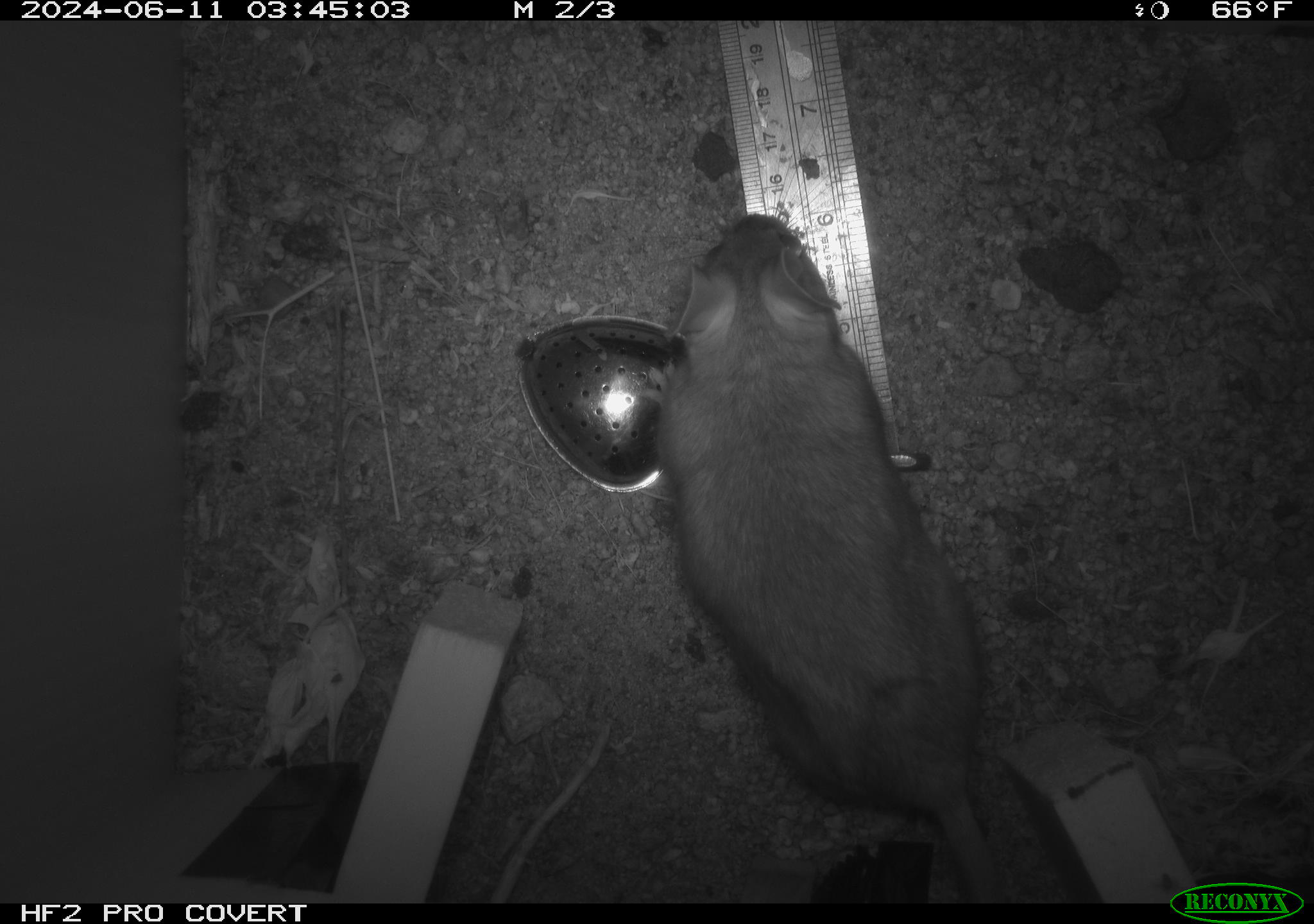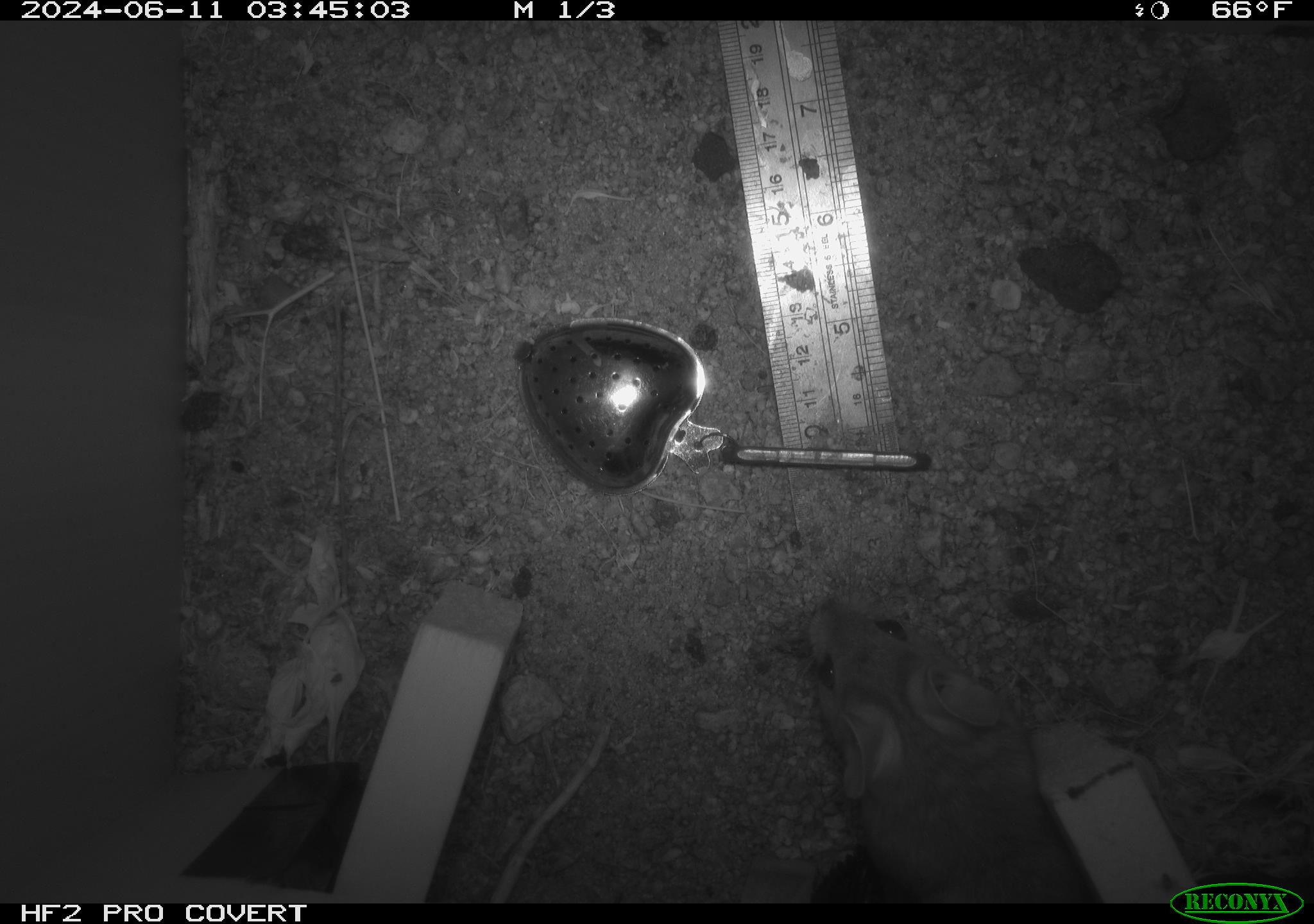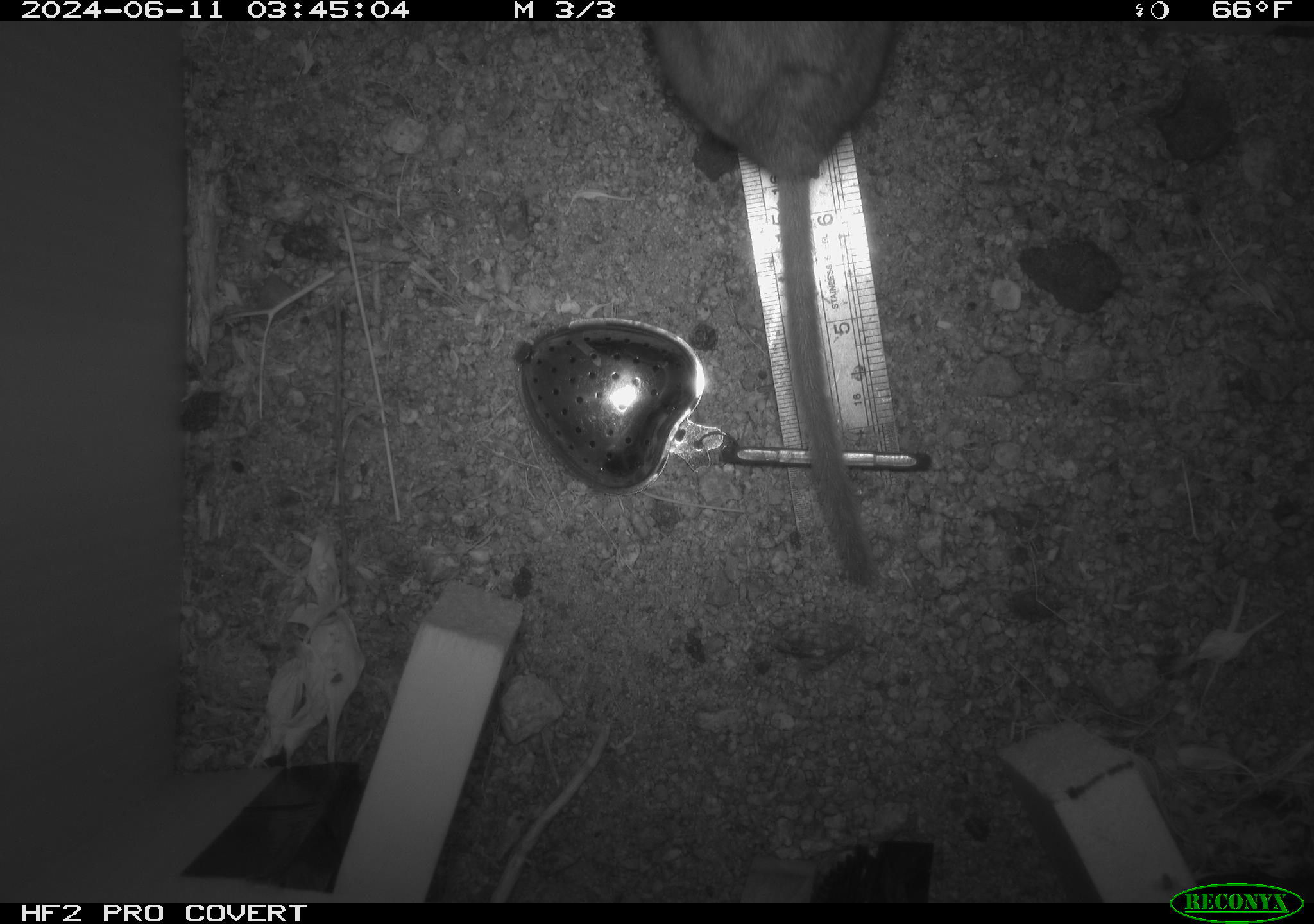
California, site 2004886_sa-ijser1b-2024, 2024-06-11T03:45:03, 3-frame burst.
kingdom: Animalia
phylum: Chordata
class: Mammalia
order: Rodentia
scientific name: Rodentia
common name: woodrat or rat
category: woodrat or rat species